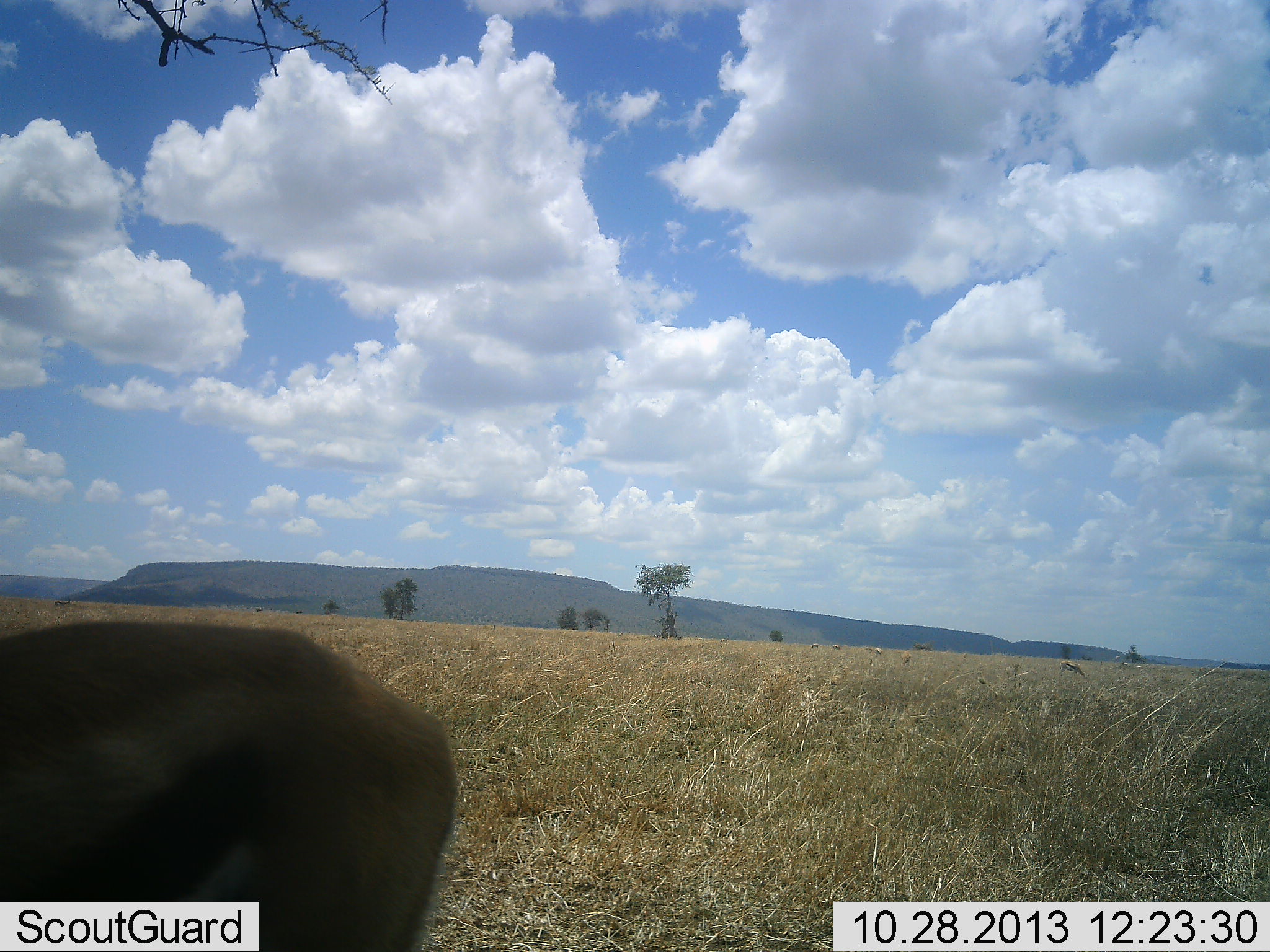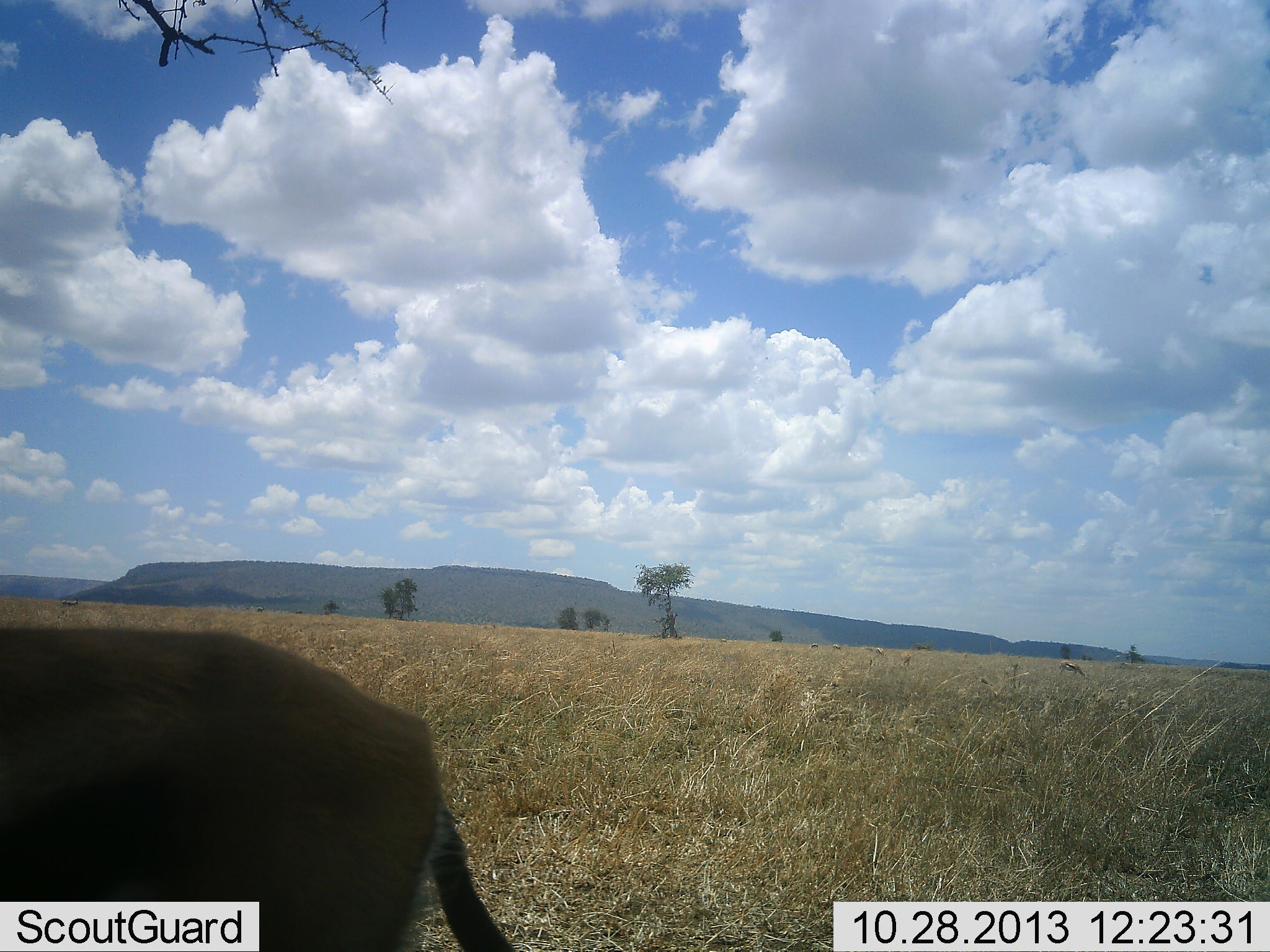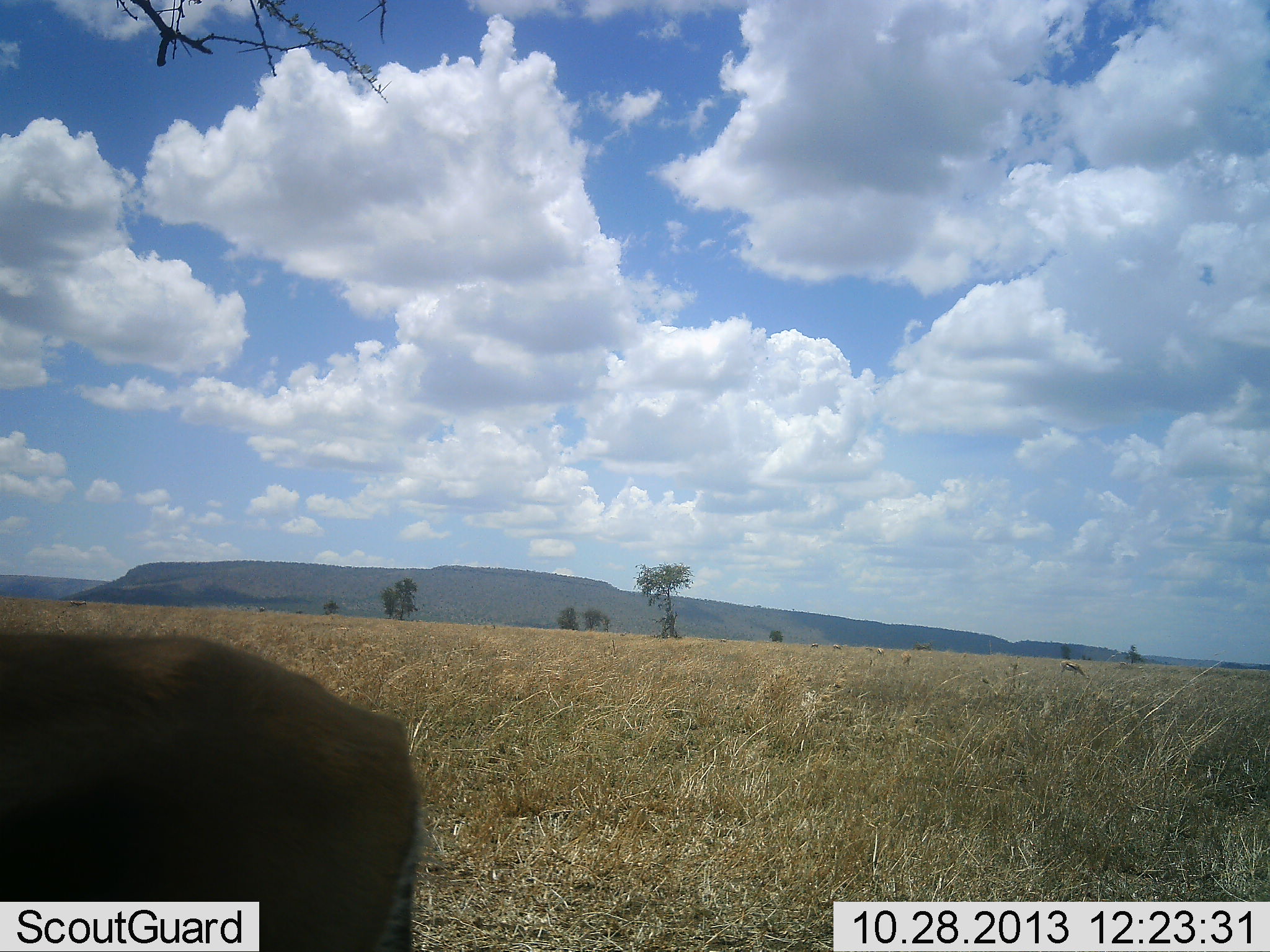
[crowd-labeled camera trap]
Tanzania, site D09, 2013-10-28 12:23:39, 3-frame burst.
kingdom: Animalia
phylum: Chordata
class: Mammalia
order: Artiodactyla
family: Bovidae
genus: Eudorcas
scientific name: Eudorcas thomsonii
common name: thomson's gazelle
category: gazellethomsons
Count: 1.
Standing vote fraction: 76%.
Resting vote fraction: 0%.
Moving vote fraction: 10%.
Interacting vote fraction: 0%.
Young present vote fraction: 0%.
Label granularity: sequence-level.